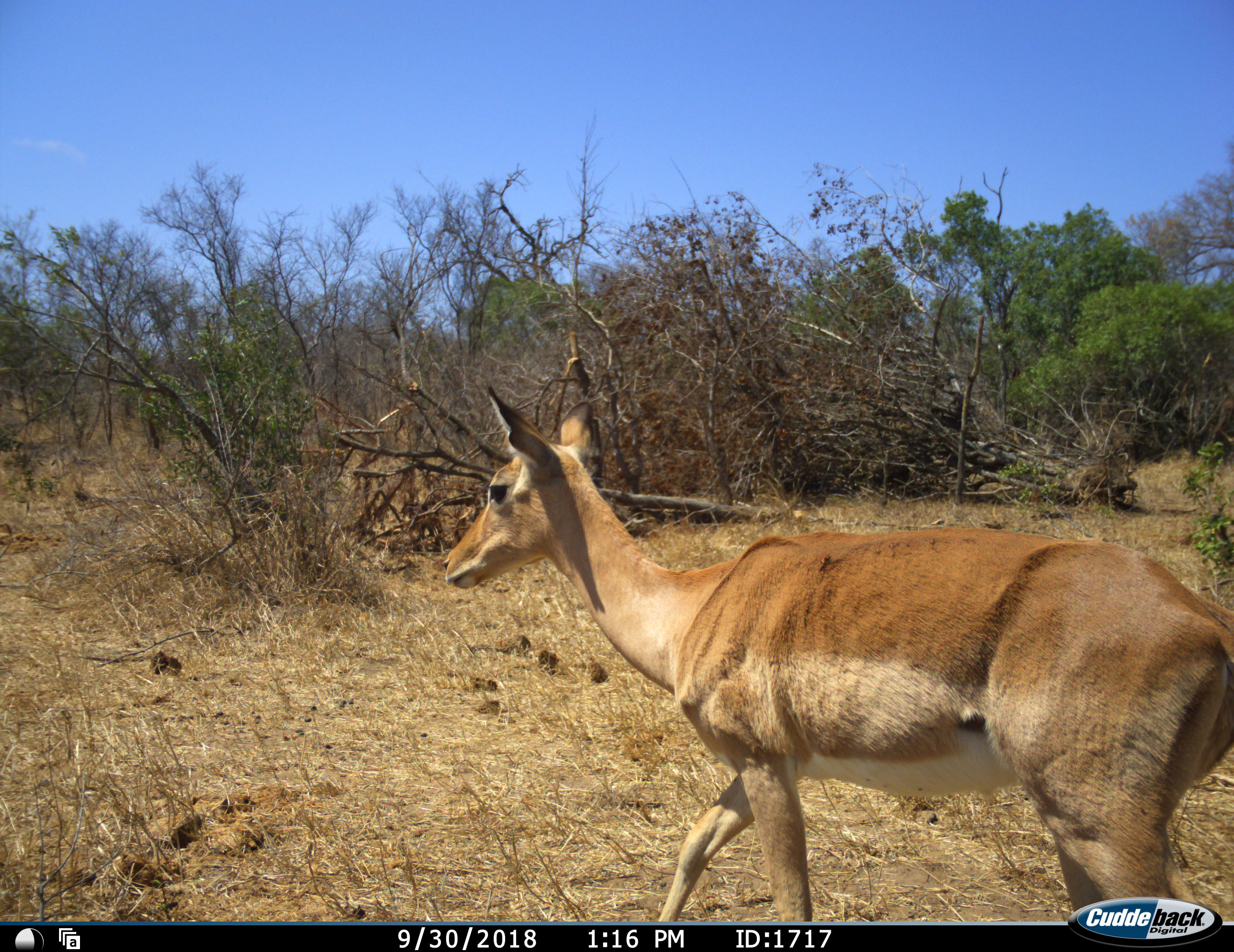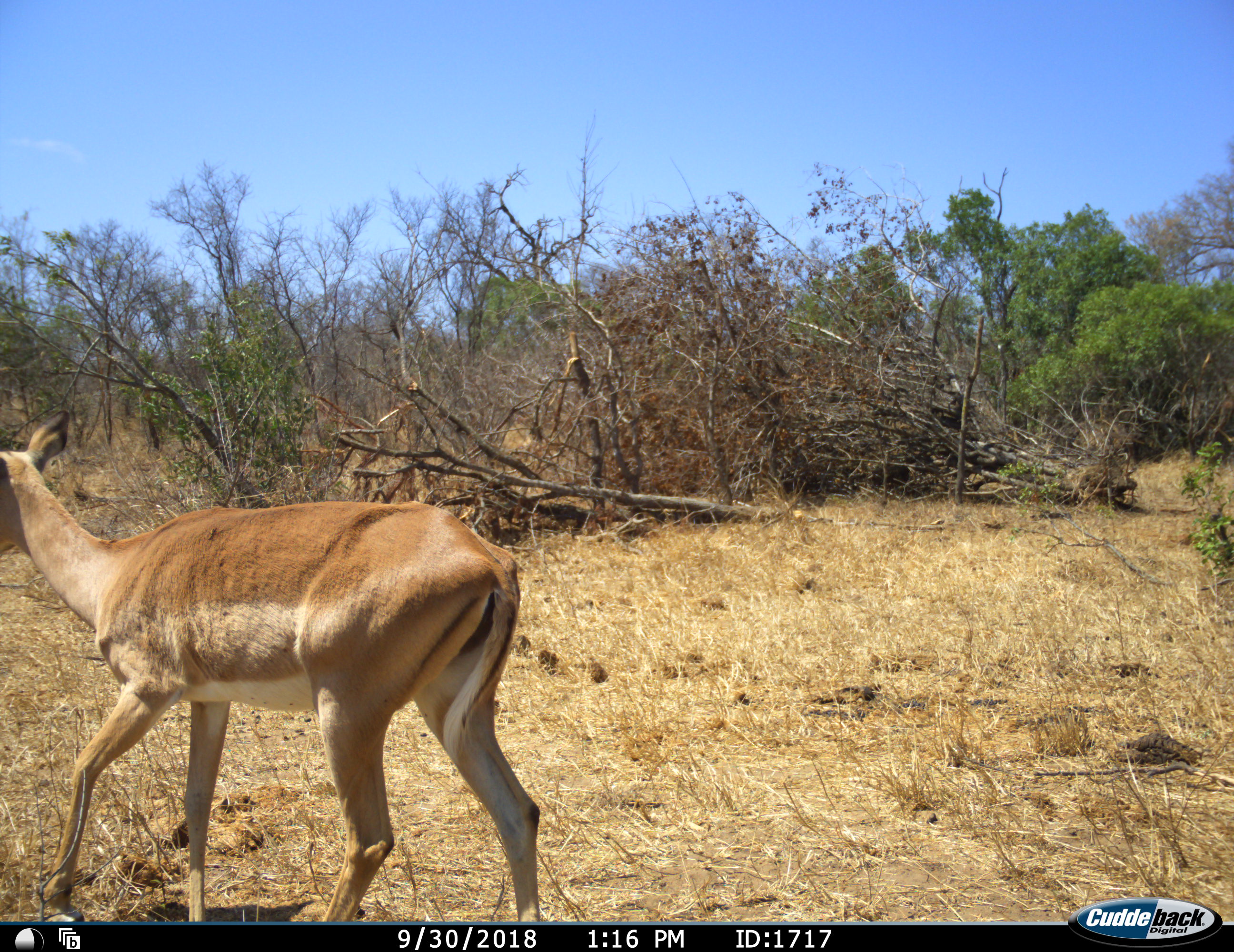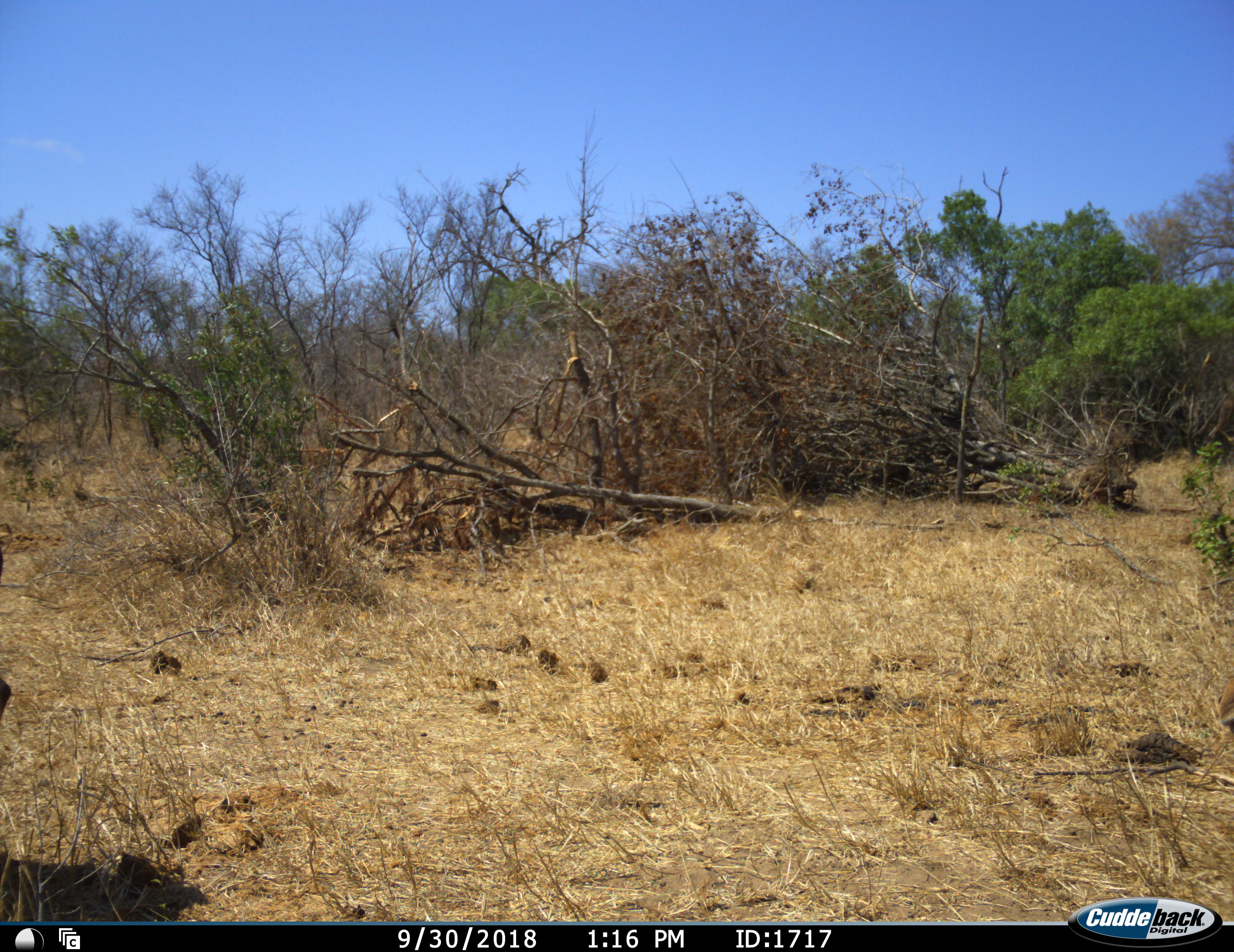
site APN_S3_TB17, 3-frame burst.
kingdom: Animalia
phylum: Chordata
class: Mammalia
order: Artiodactyla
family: Bovidae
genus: Aepyceros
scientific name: Aepyceros melampus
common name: impala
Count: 1.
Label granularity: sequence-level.